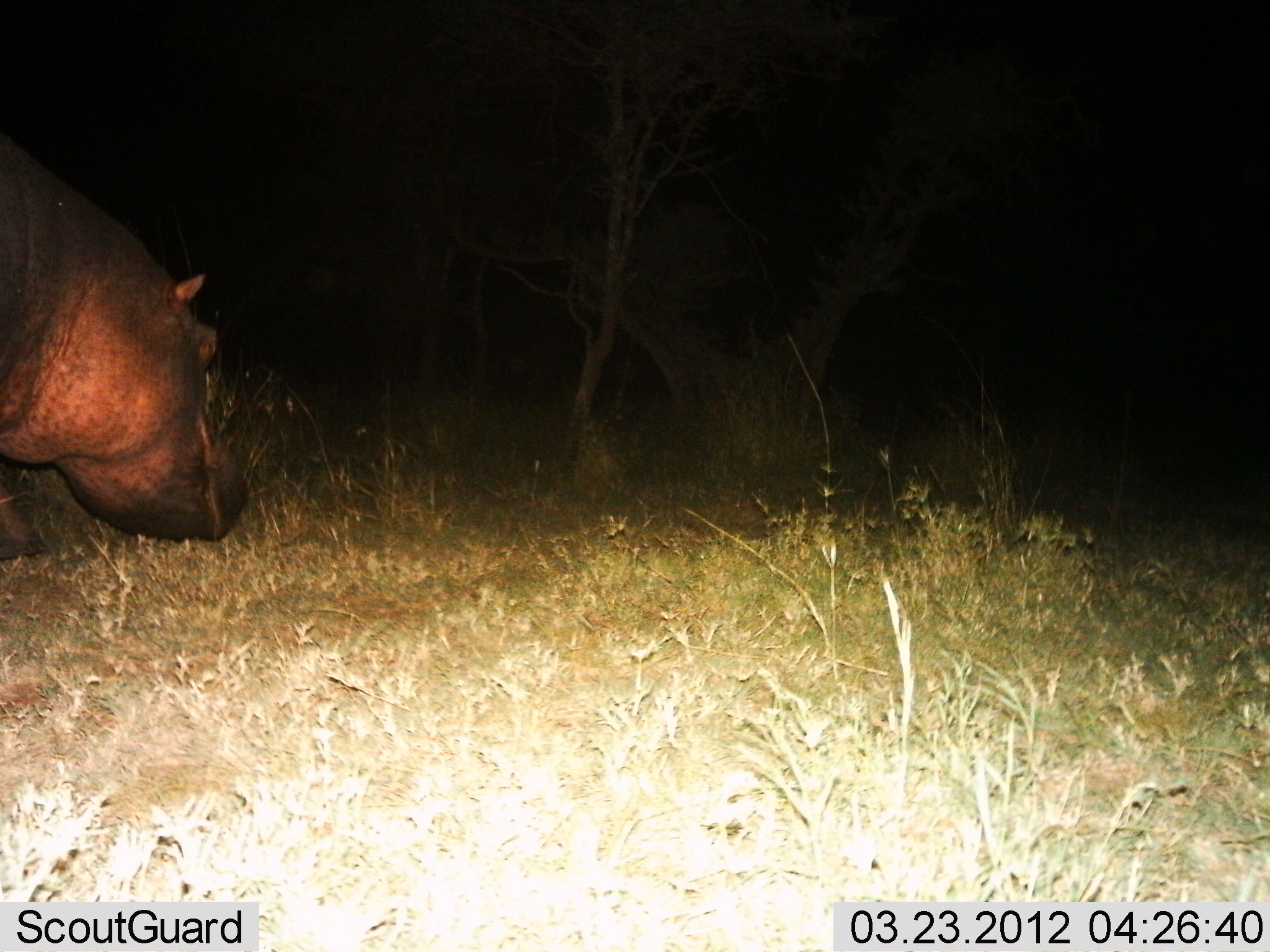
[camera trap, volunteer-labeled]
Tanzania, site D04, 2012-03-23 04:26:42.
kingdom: Animalia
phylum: Chordata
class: Mammalia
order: Artiodactyla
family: Hippopotamidae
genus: Hippopotamus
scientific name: Hippopotamus amphibius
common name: hippopotamus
Hippopotamus (Hippopotamus amphibius), count 1. Behavior (volunteer vote fractions): standing 27%, resting 0%, moving 67%, interacting 0%. Young present (vote fraction): 0%. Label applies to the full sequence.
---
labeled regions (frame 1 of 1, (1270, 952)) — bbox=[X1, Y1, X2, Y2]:
animal: bbox=[0, 131, 260, 564]